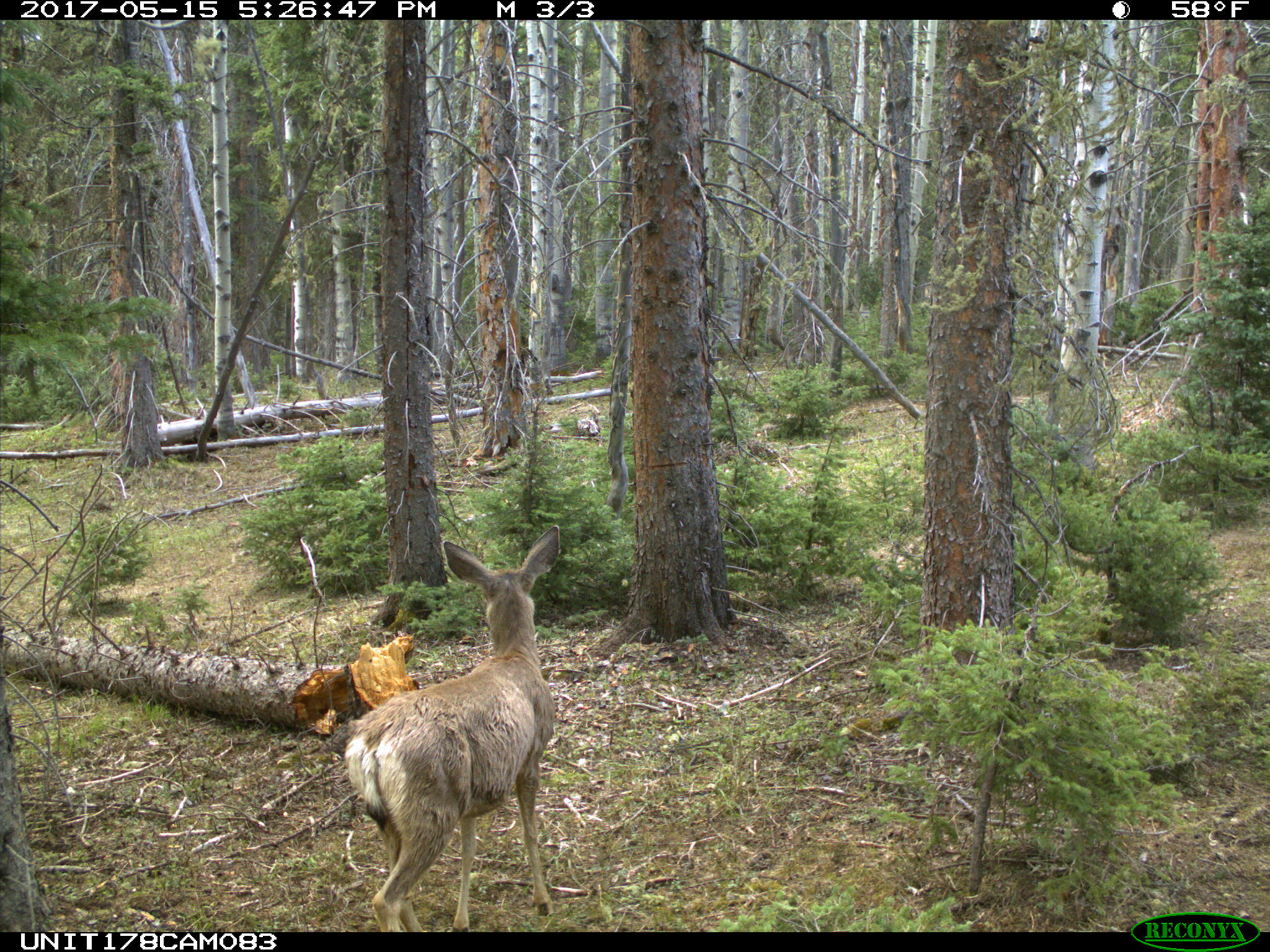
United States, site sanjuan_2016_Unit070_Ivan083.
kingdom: Animalia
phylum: Chordata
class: Mammalia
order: Artiodactyla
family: Cervidae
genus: Odocoileus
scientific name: Odocoileus hemionus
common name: mule deer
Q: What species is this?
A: Odocoileus hemionus (mule deer).